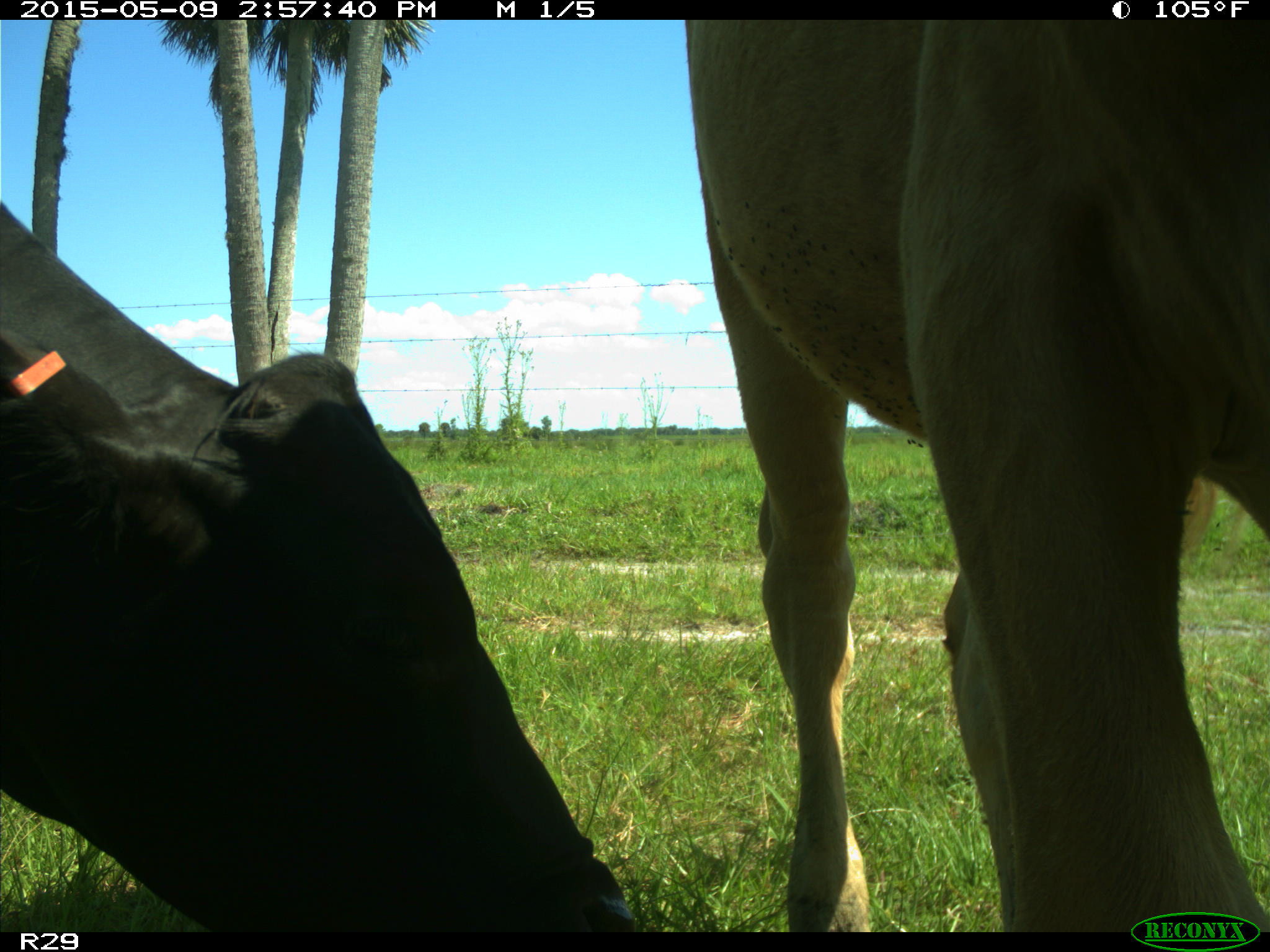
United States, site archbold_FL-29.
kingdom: Animalia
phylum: Chordata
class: Mammalia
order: Artiodactyla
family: Bovidae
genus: Bos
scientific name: Bos taurus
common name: domestic cow